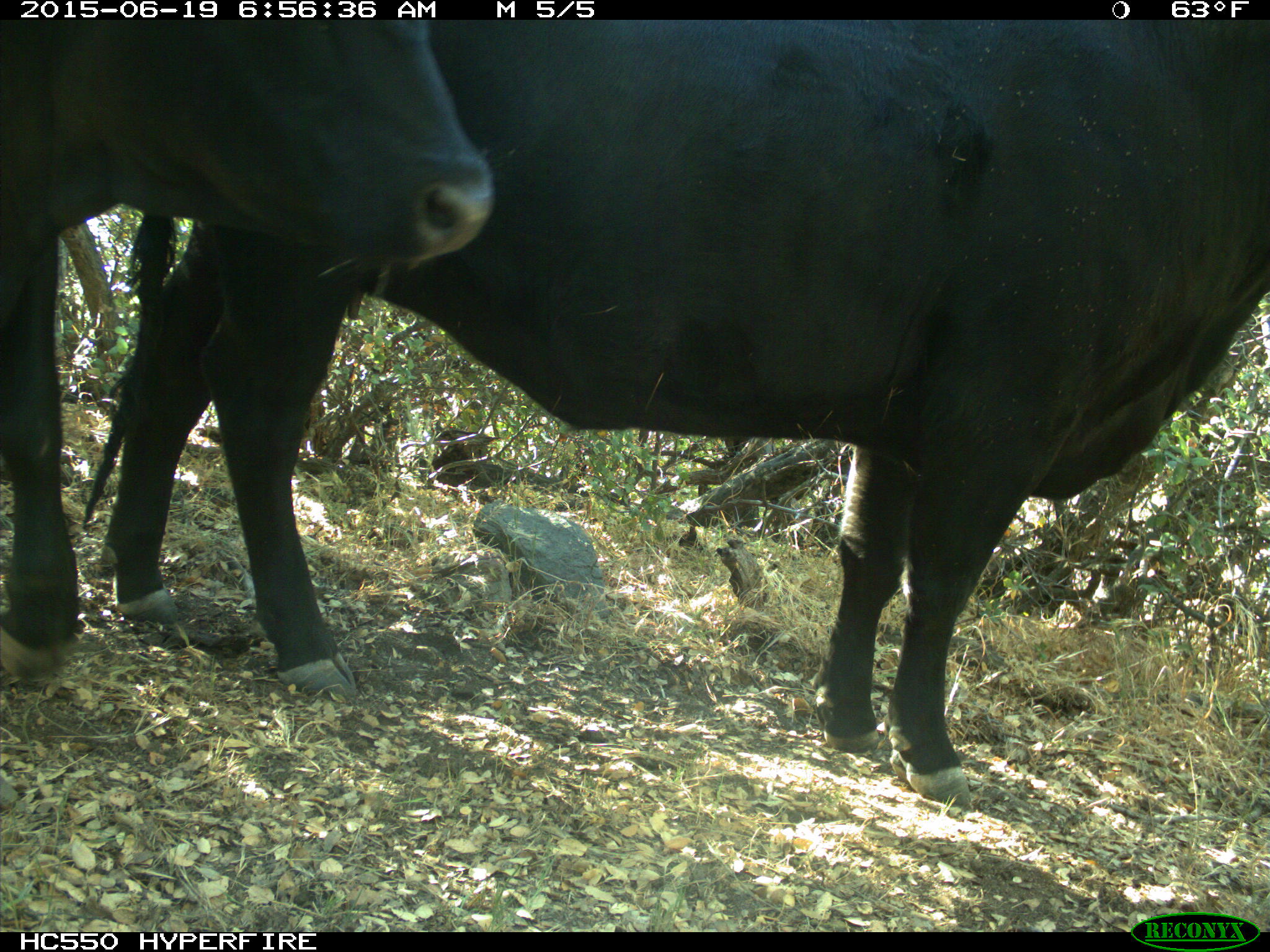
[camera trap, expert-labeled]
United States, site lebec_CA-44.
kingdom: Animalia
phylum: Chordata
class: Mammalia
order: Artiodactyla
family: Bovidae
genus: Bos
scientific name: Bos taurus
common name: domestic cow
Bos taurus (domestic cow).